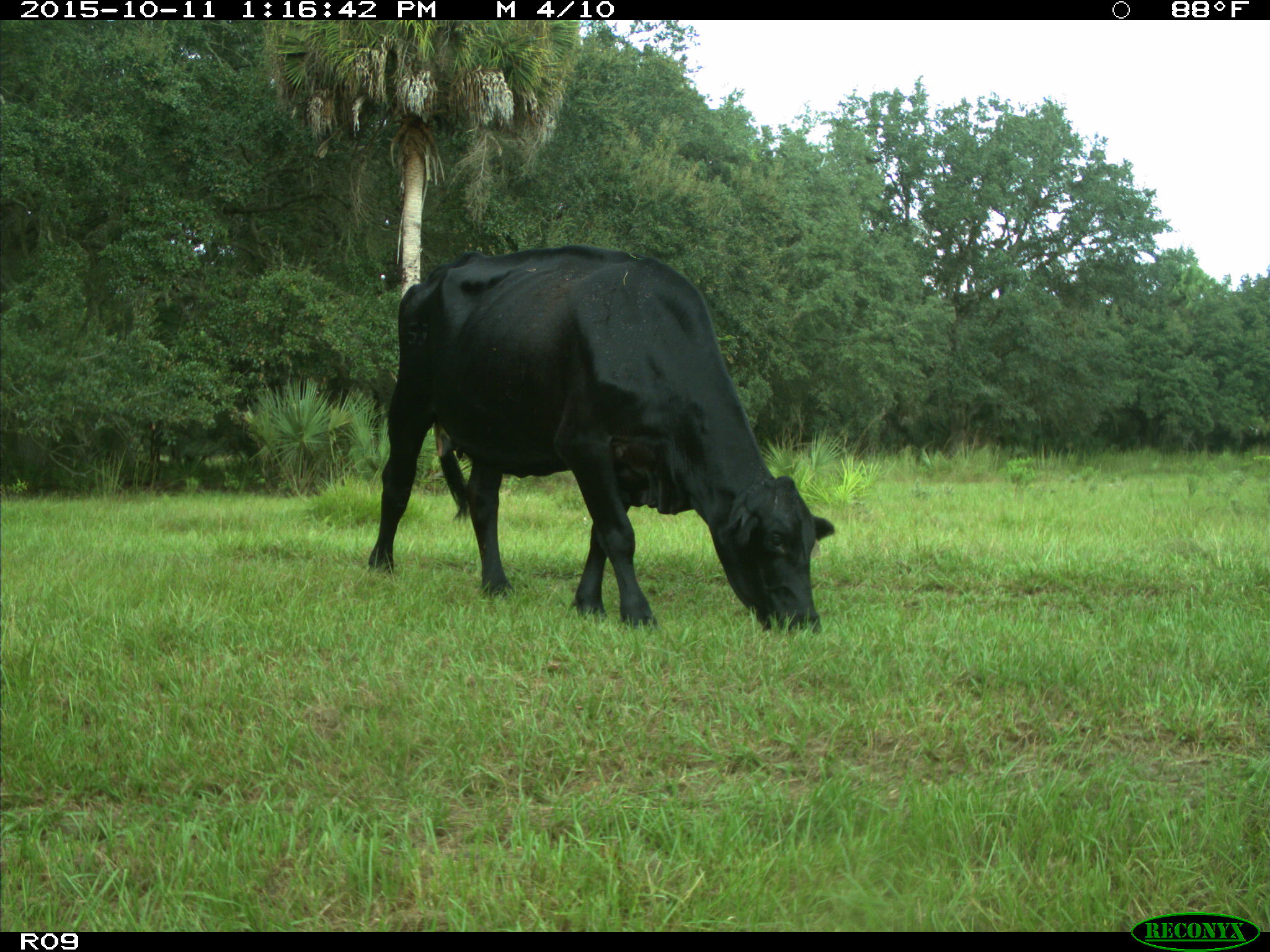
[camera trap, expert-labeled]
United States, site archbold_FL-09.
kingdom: Animalia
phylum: Chordata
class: Mammalia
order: Artiodactyla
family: Bovidae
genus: Bos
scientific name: Bos taurus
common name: domestic cow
Bos taurus (domestic cow).